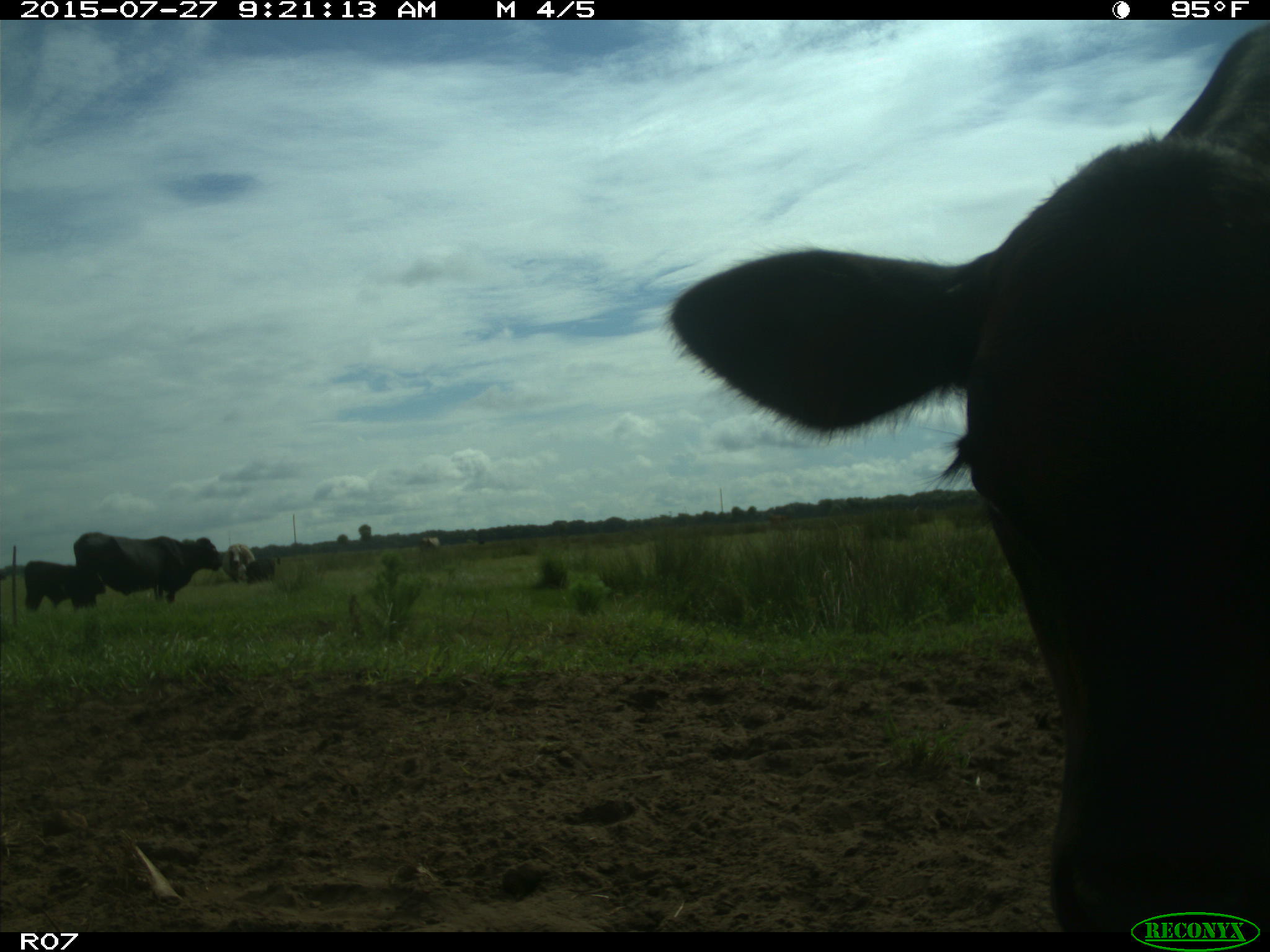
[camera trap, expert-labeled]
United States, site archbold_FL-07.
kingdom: Animalia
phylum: Chordata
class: Mammalia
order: Artiodactyla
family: Bovidae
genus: Bos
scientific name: Bos taurus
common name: domestic cow